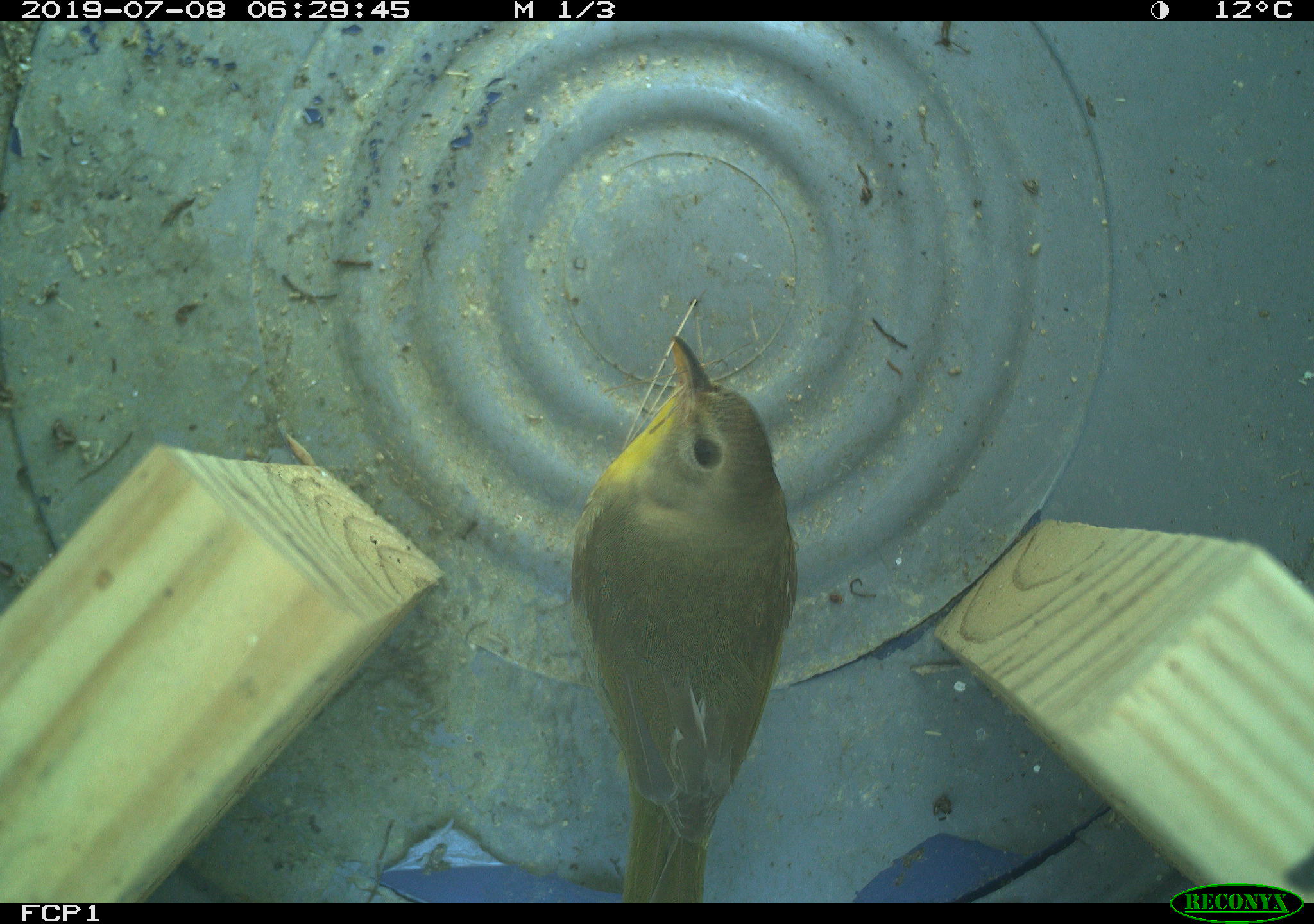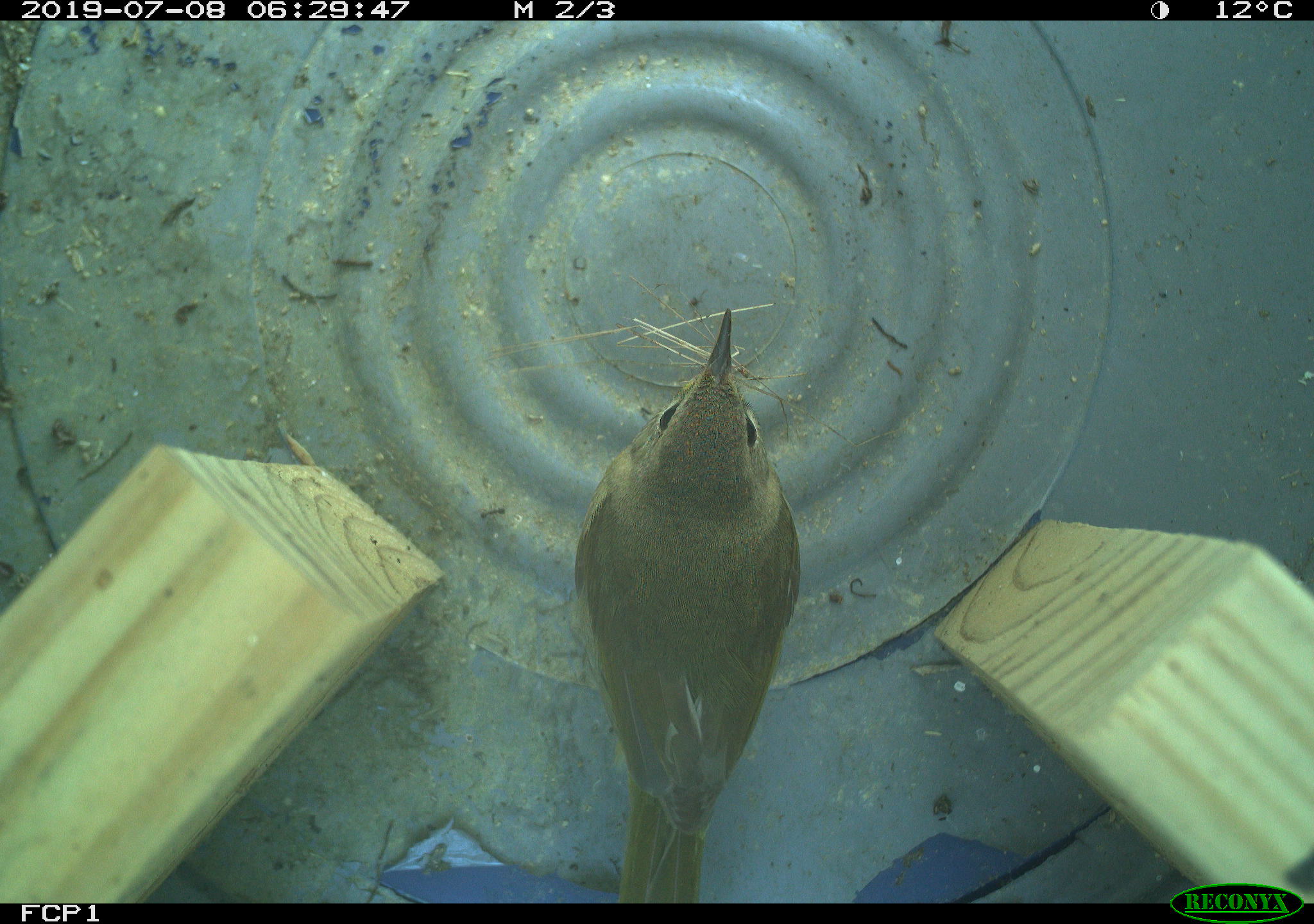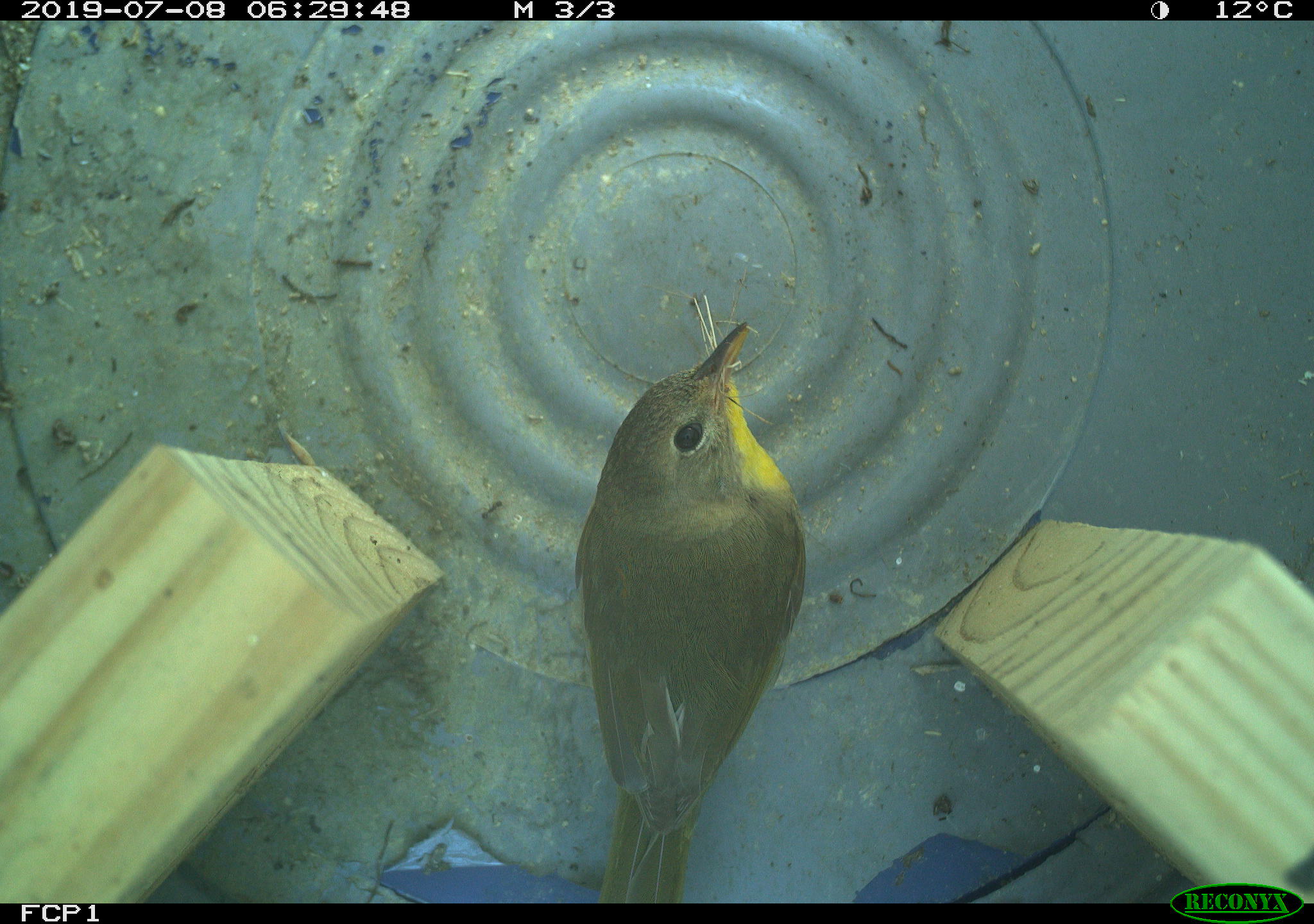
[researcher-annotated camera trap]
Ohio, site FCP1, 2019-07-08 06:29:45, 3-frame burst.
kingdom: Animalia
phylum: Chordata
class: Aves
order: Passeriformes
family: Parulidae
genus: Geothlypis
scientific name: Geothlypis trichas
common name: common yellowthroat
Common yellowthroat (Geothlypis trichas).